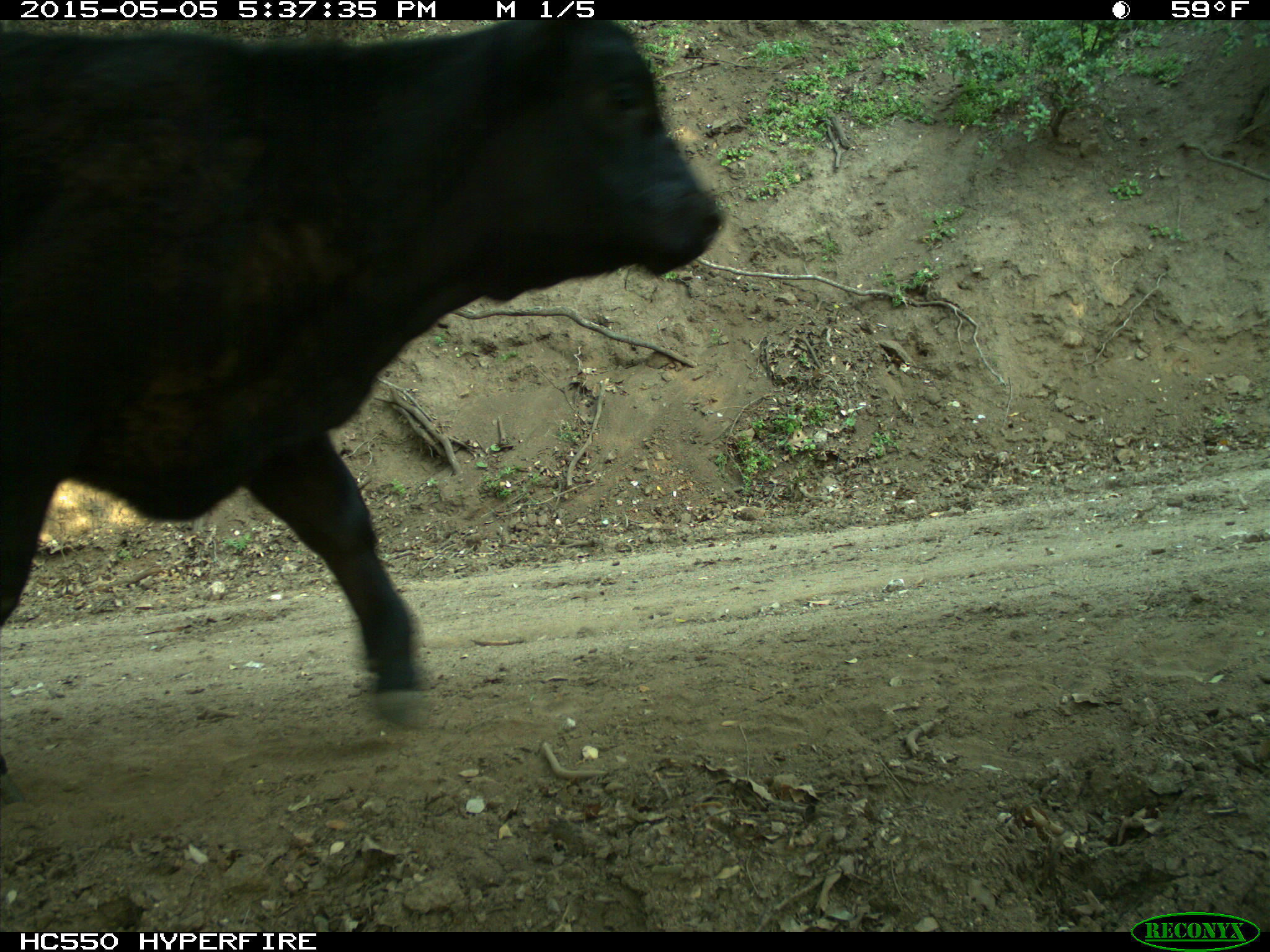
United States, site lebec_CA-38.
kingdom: Animalia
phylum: Chordata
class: Mammalia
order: Artiodactyla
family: Bovidae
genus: Bos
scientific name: Bos taurus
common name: domestic cow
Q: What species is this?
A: Bos taurus (domestic cow).